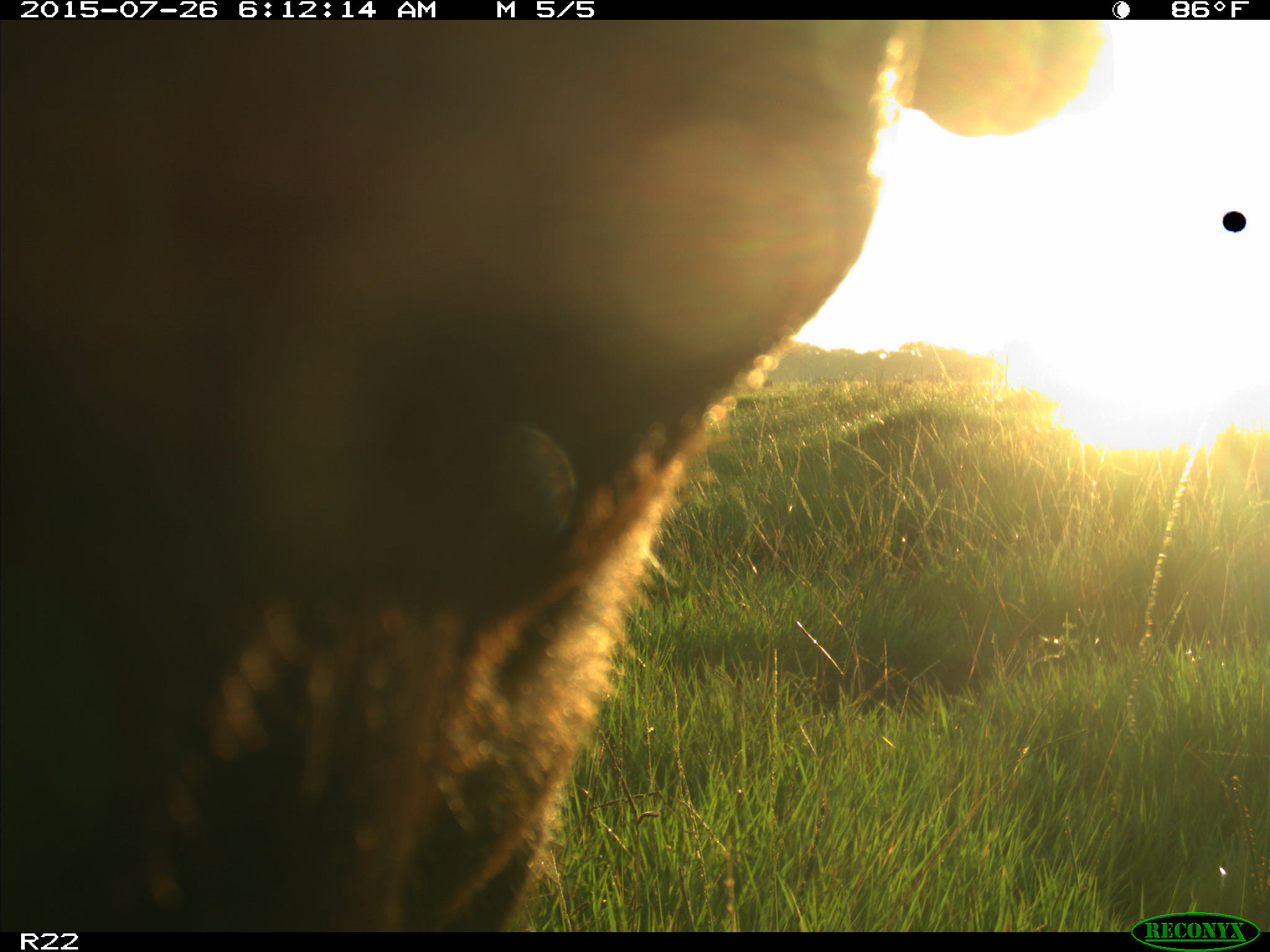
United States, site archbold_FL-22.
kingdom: Animalia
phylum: Chordata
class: Mammalia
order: Artiodactyla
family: Bovidae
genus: Bos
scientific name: Bos taurus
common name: domestic cow